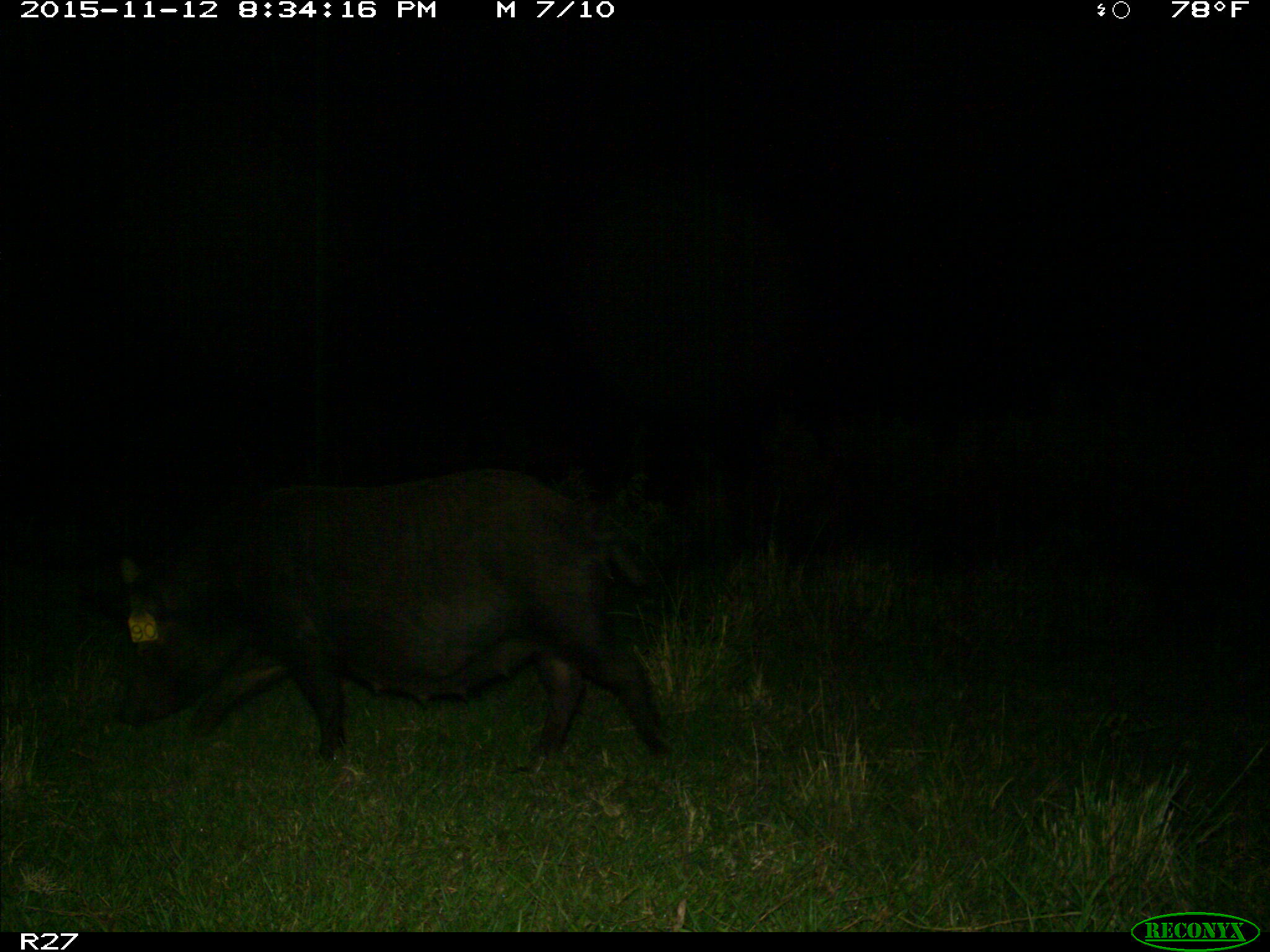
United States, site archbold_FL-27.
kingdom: Animalia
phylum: Chordata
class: Mammalia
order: Artiodactyla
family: Suidae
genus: Sus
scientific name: Sus scrofa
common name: wild boar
Sus scrofa (wild boar).